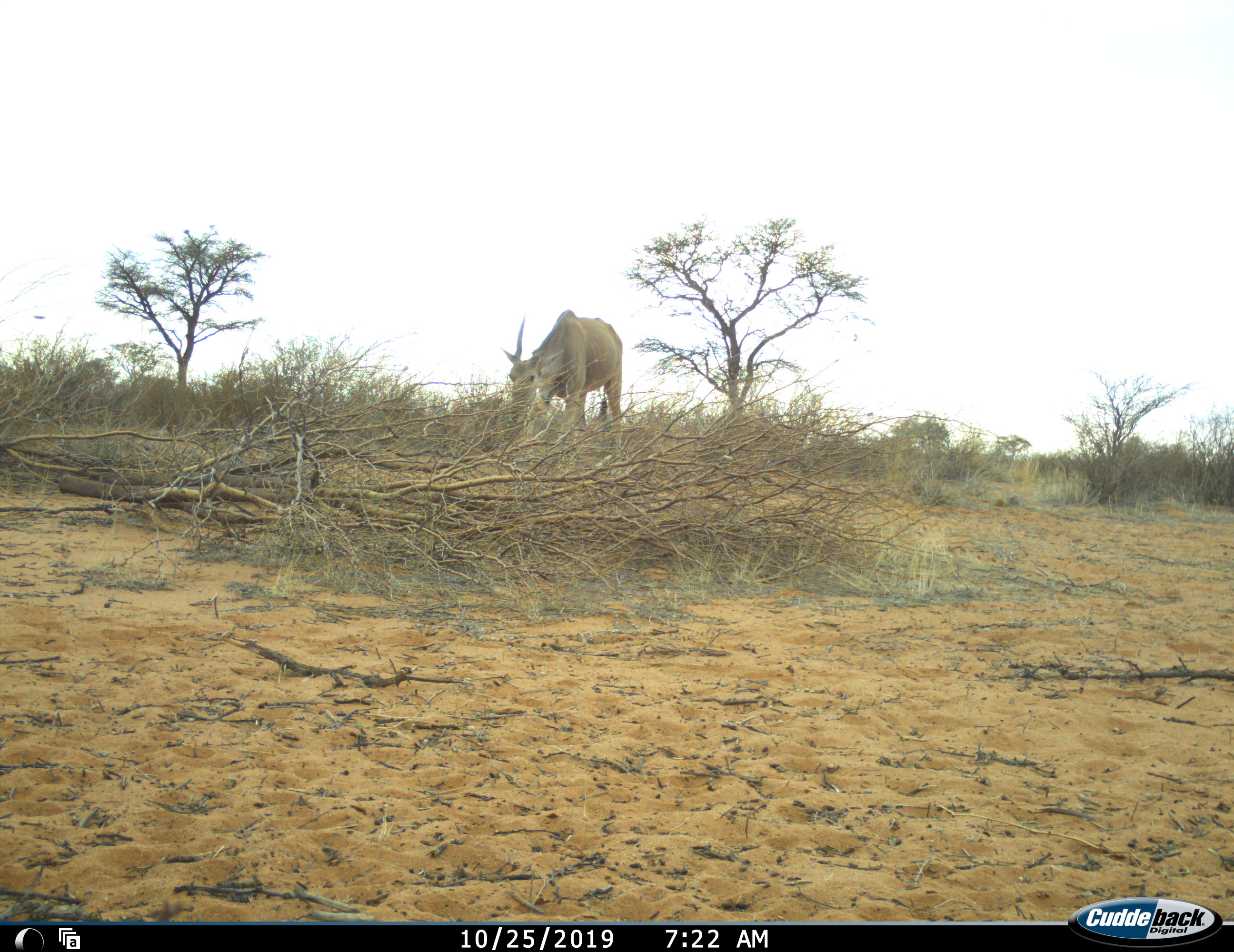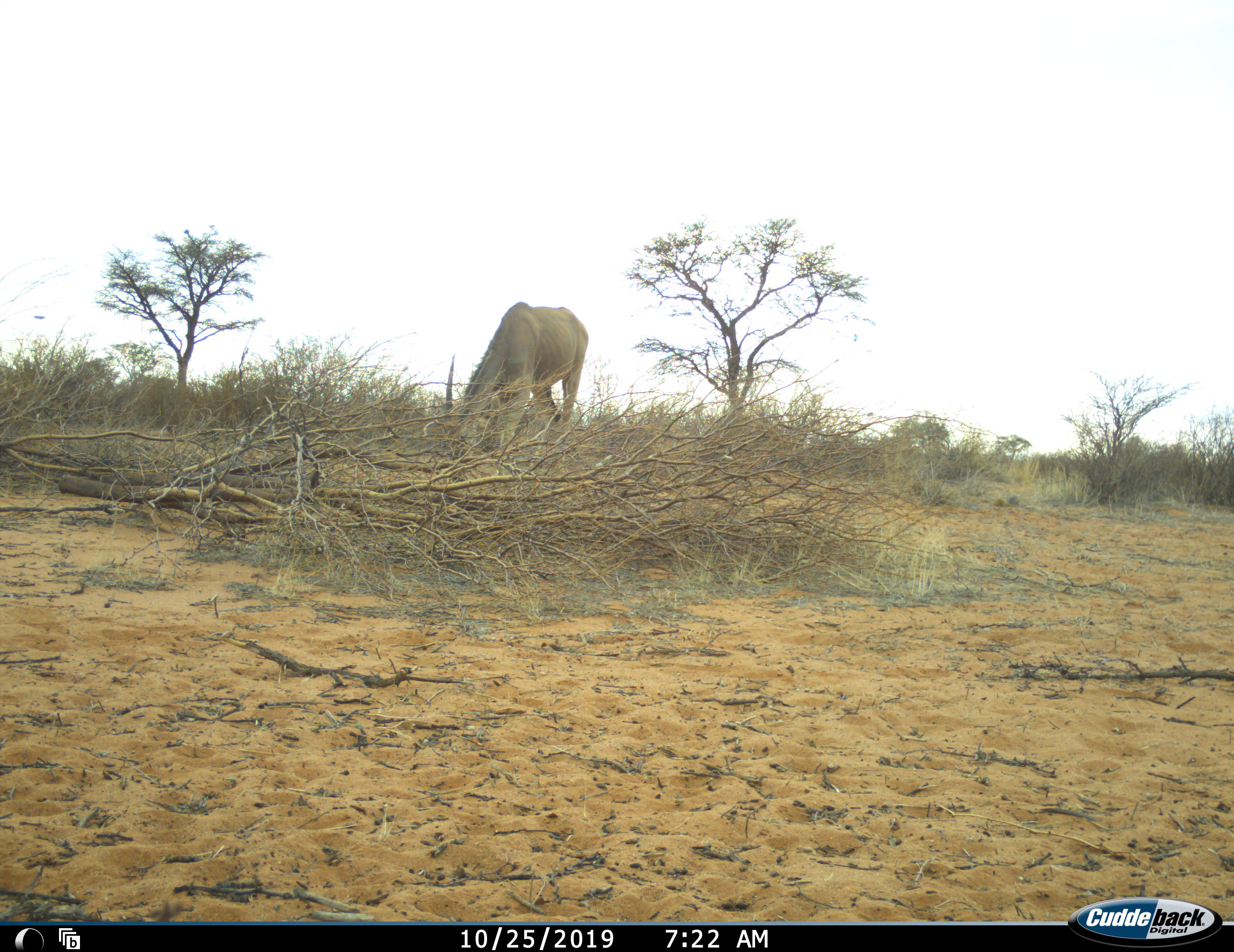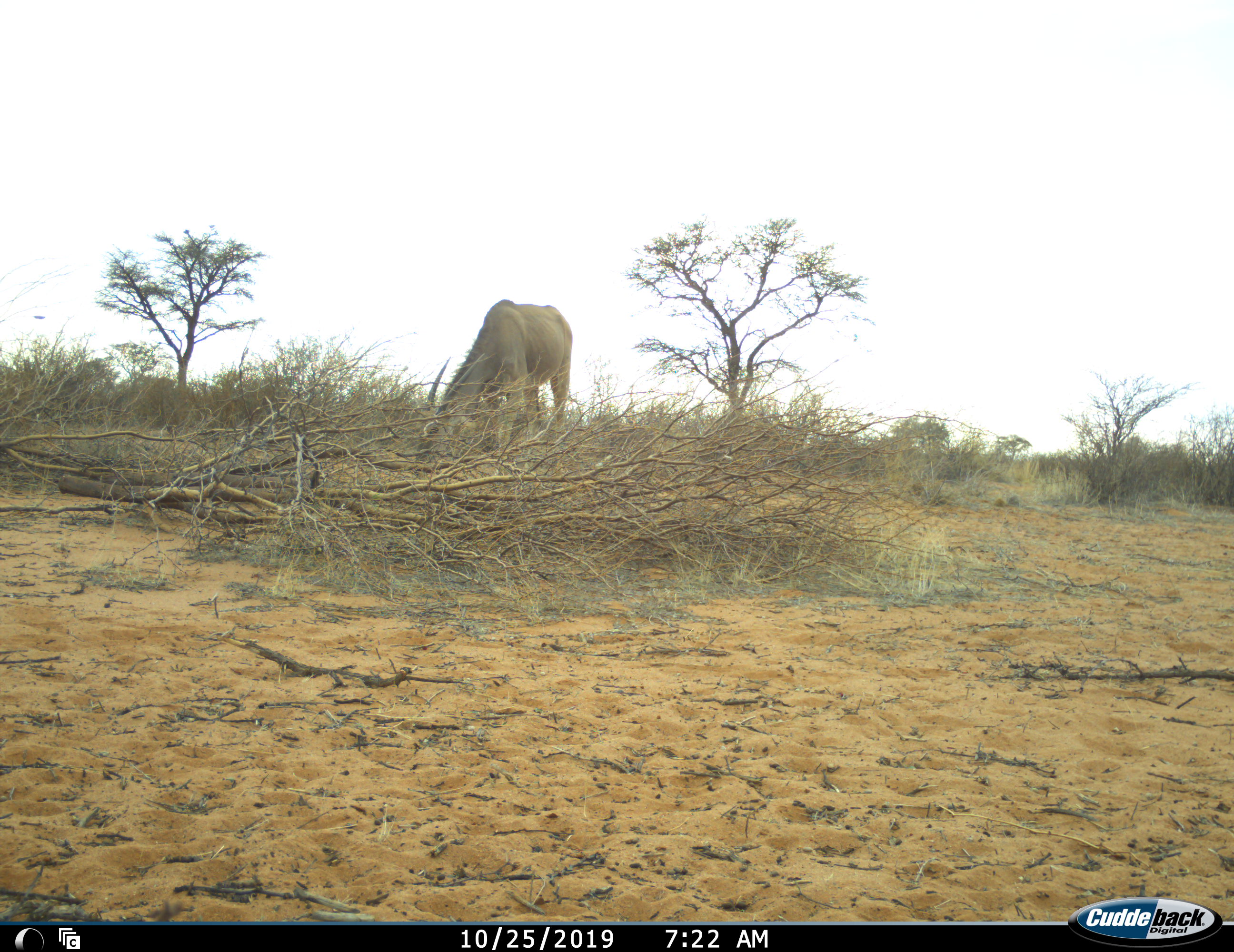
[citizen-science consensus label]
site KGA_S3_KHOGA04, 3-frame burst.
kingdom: Animalia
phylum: Chordata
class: Mammalia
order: Artiodactyla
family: Bovidae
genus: Tragelaphus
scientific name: Tragelaphus oryx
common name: eland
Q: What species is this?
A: Eland (Tragelaphus oryx).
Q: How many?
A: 1.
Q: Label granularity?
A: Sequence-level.